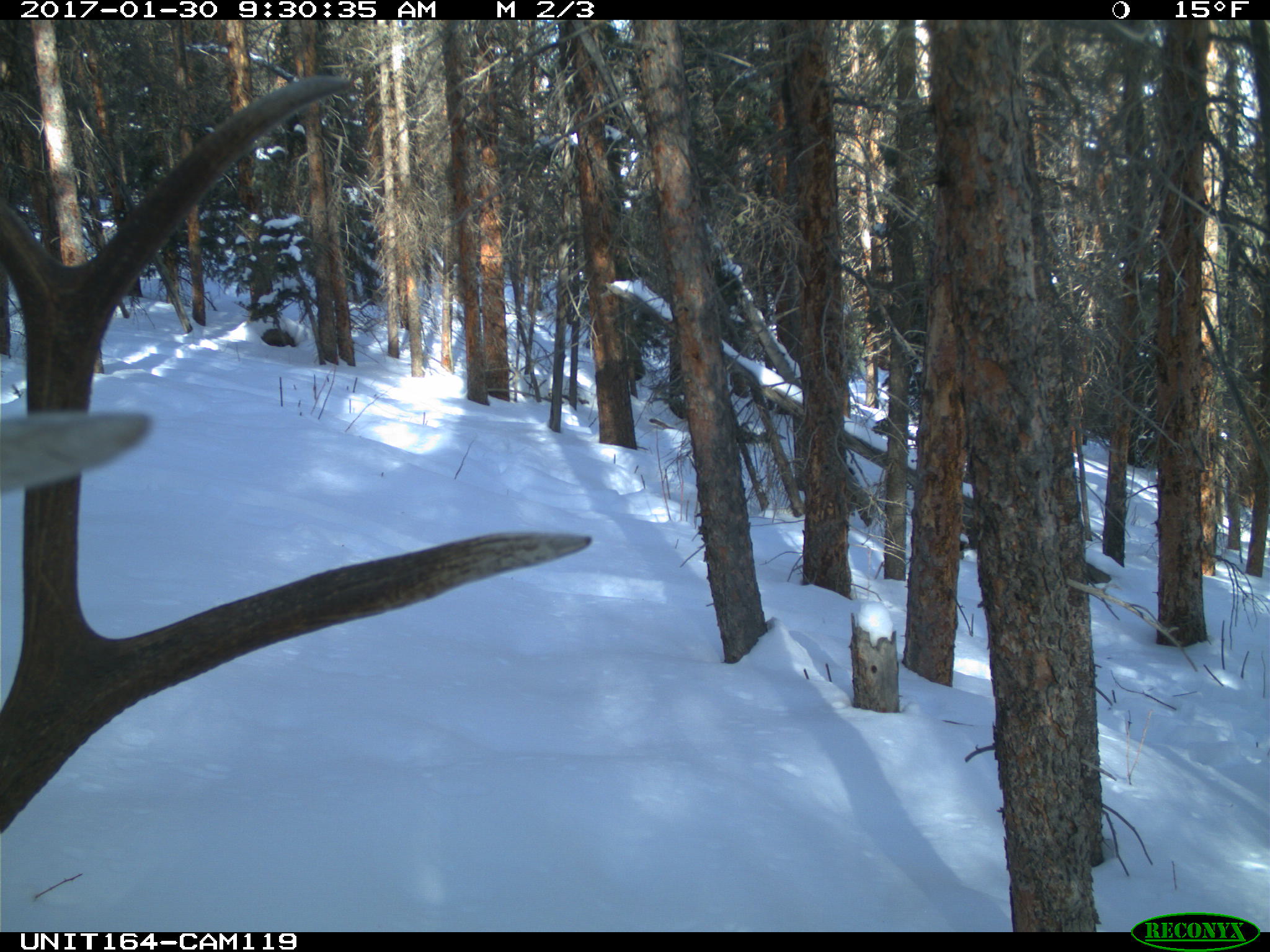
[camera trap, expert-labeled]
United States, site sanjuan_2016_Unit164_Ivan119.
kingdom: Animalia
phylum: Chordata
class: Mammalia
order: Artiodactyla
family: Cervidae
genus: Cervus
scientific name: Cervus elaphus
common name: red deer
Cervus elaphus (red deer).